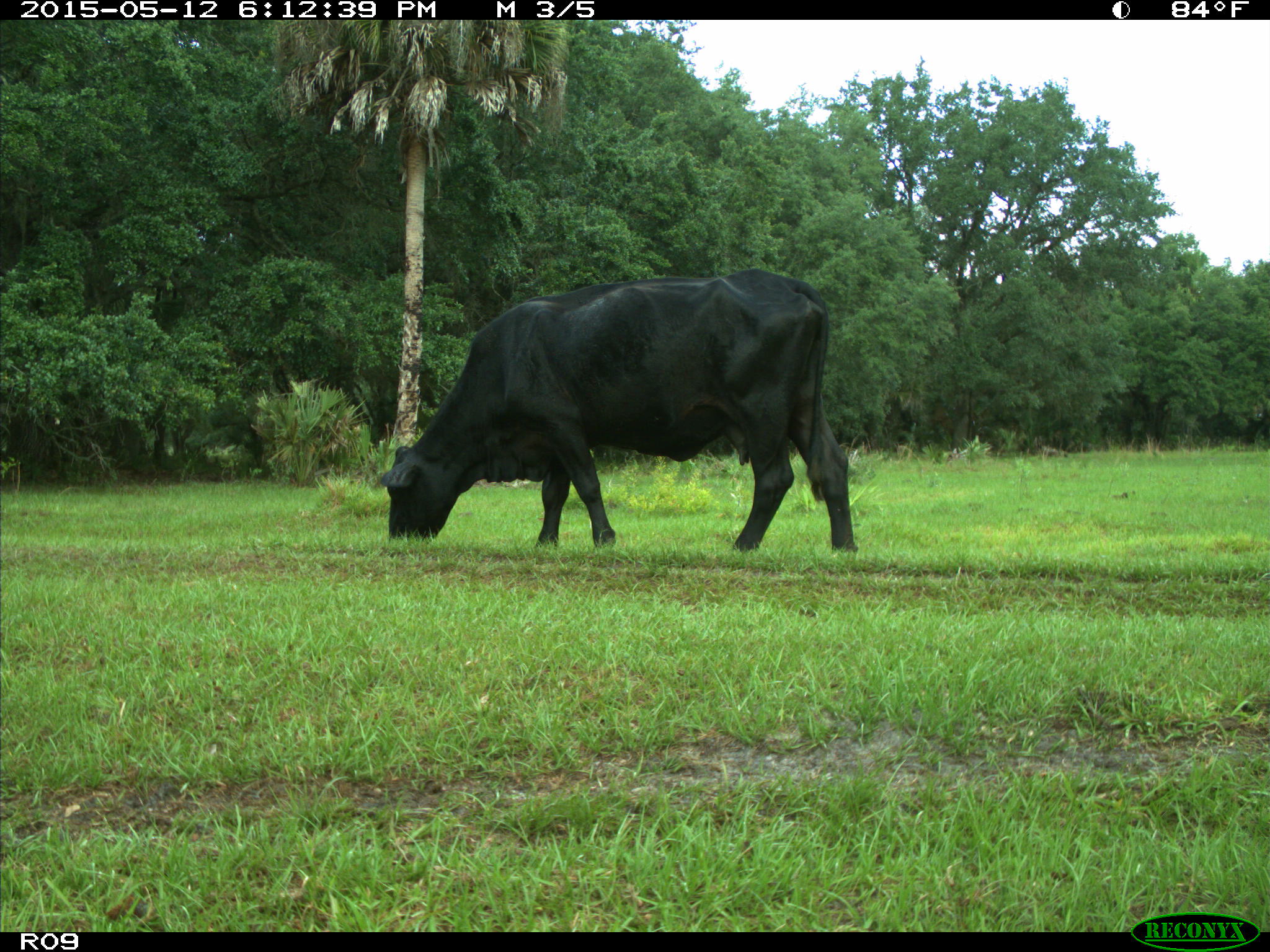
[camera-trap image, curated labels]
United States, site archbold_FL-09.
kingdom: Animalia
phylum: Chordata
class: Mammalia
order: Artiodactyla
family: Bovidae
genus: Bos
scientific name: Bos taurus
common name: domestic cow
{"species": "Bos taurus (domestic cow)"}